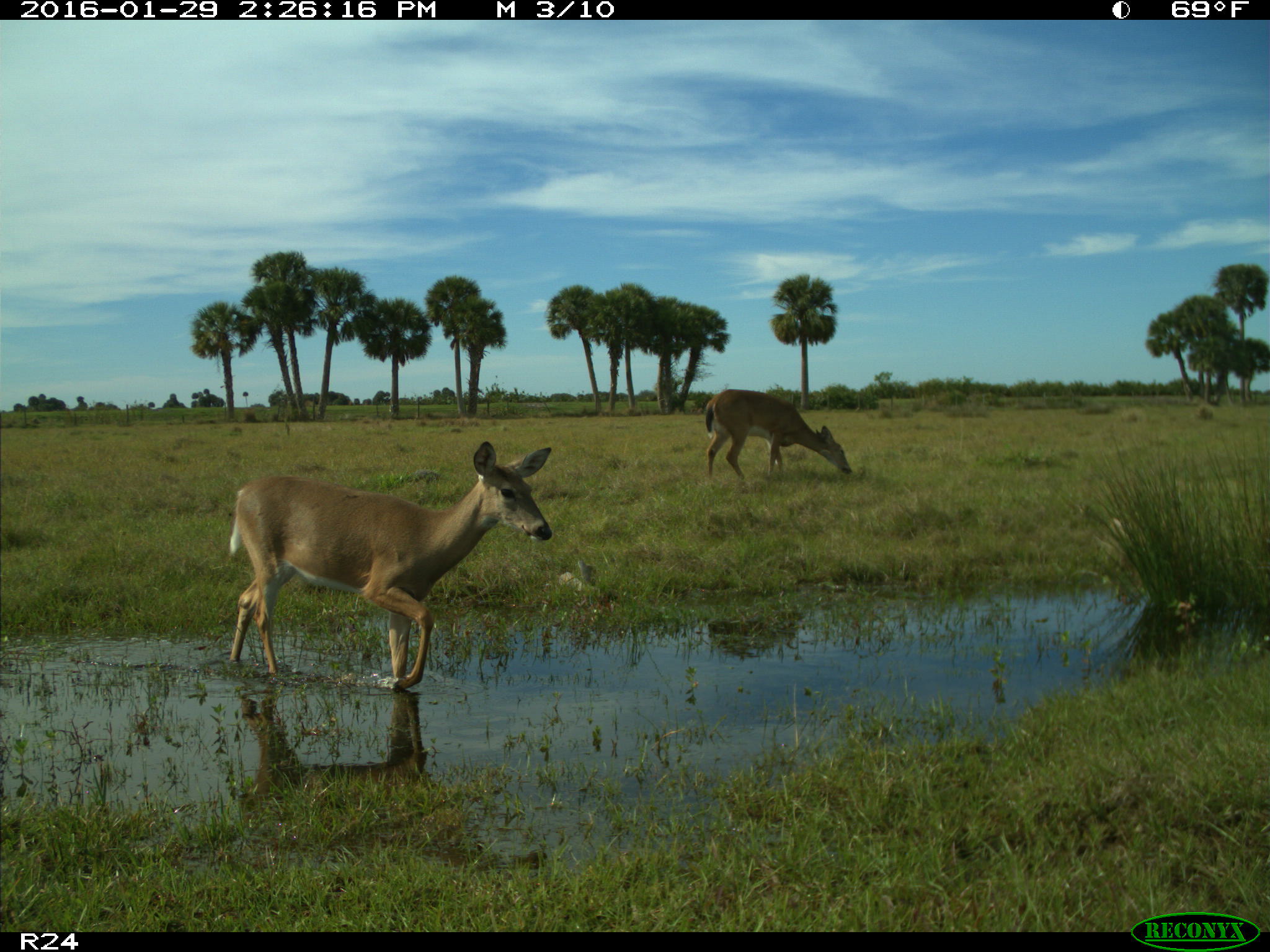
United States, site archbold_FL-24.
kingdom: Animalia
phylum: Chordata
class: Mammalia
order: Artiodactyla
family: Cervidae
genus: Odocoileus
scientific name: Odocoileus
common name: deer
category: unidentified deer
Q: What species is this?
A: Unidentified deer (deer) (Odocoileus).